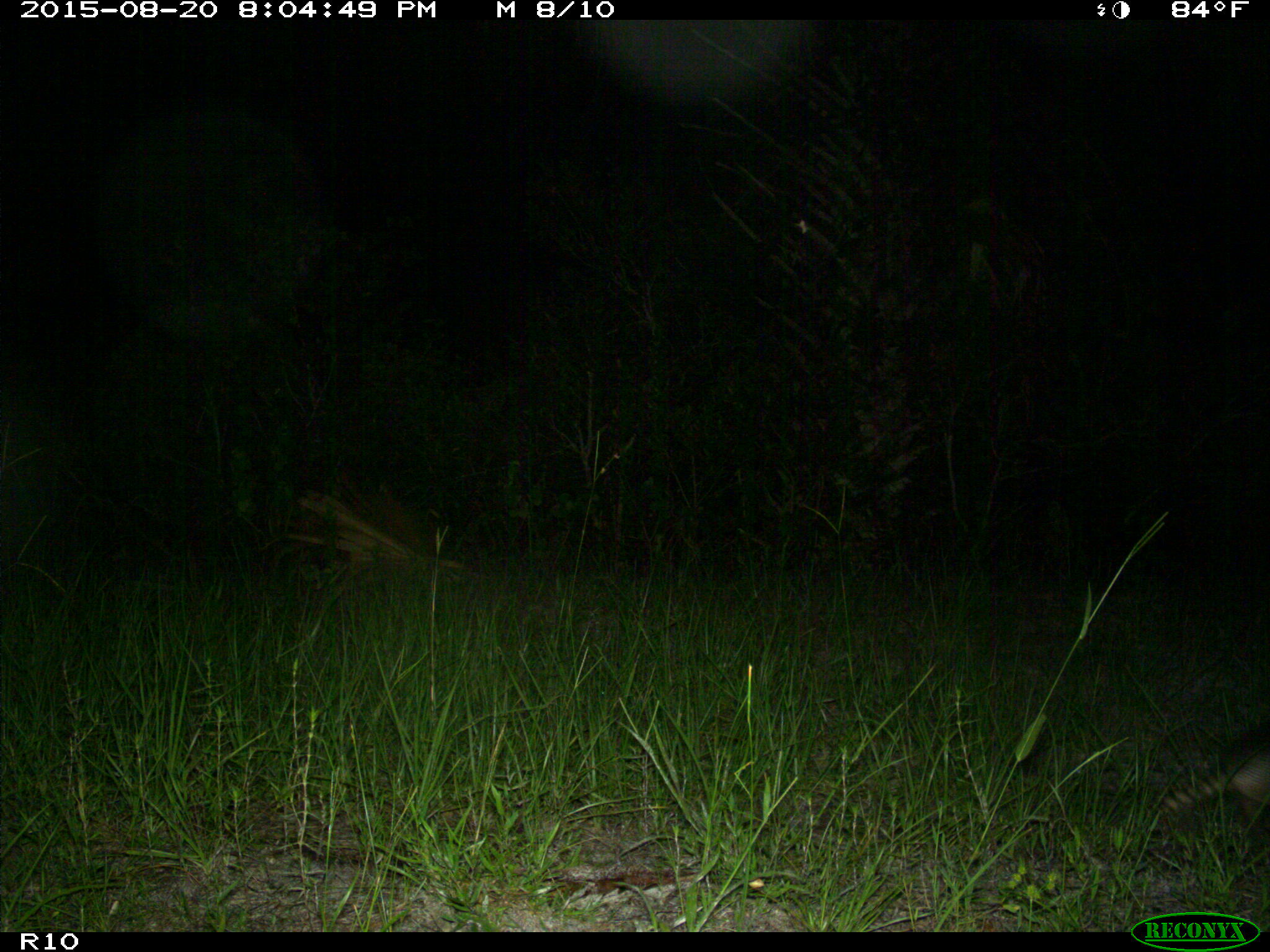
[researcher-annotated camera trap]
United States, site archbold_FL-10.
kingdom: Animalia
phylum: Chordata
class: Mammalia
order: Cingulata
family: Dasypodidae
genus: Dasypus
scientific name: Dasypus novemcinctus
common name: nine-banded armadillo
Dasypus novemcinctus (nine-banded armadillo).